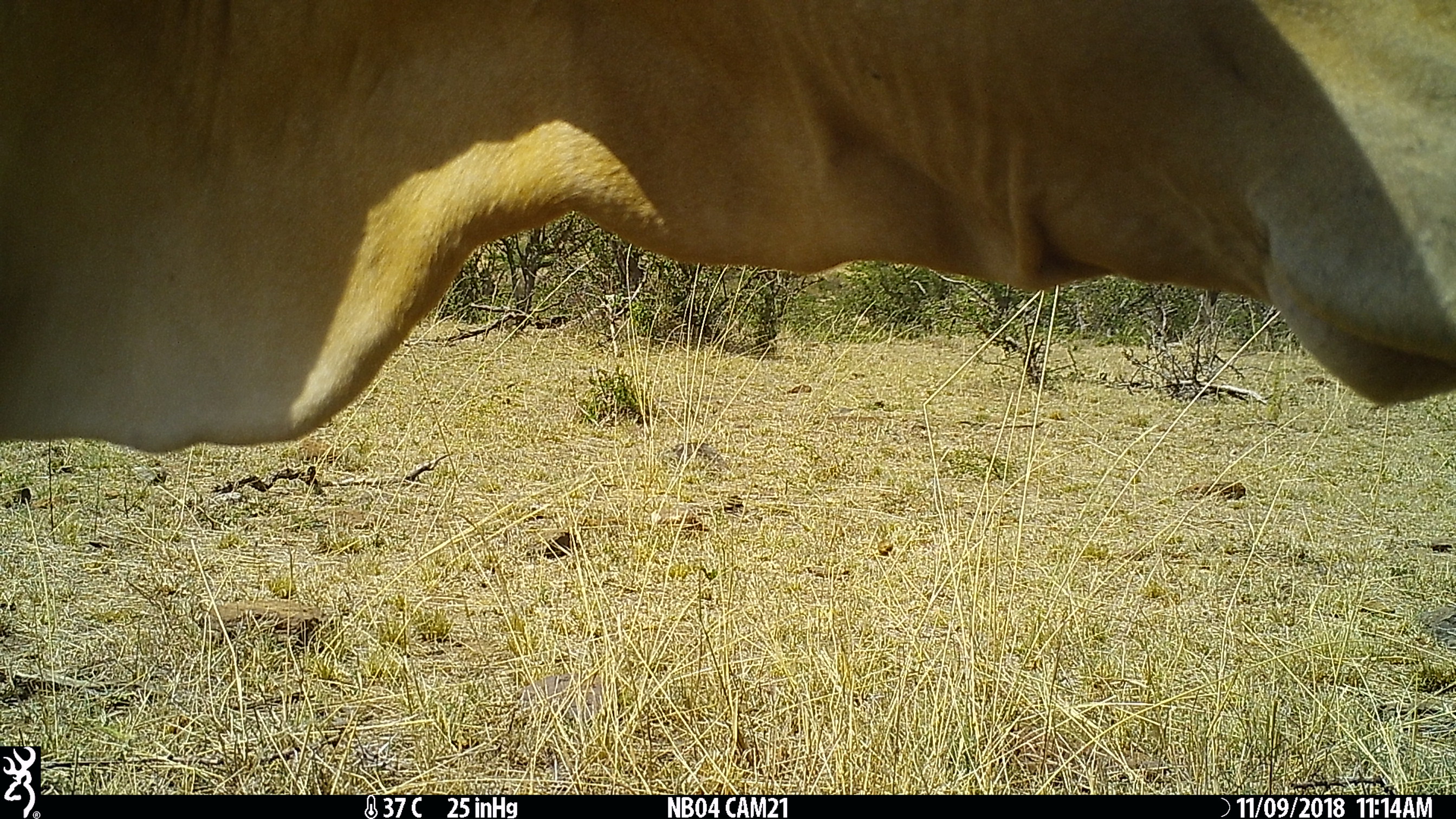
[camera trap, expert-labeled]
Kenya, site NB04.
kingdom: Animalia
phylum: Chordata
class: Mammalia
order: Artiodactyla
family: Bovidae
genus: Bos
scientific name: Bos taurus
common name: cattle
Cattle (Bos taurus).